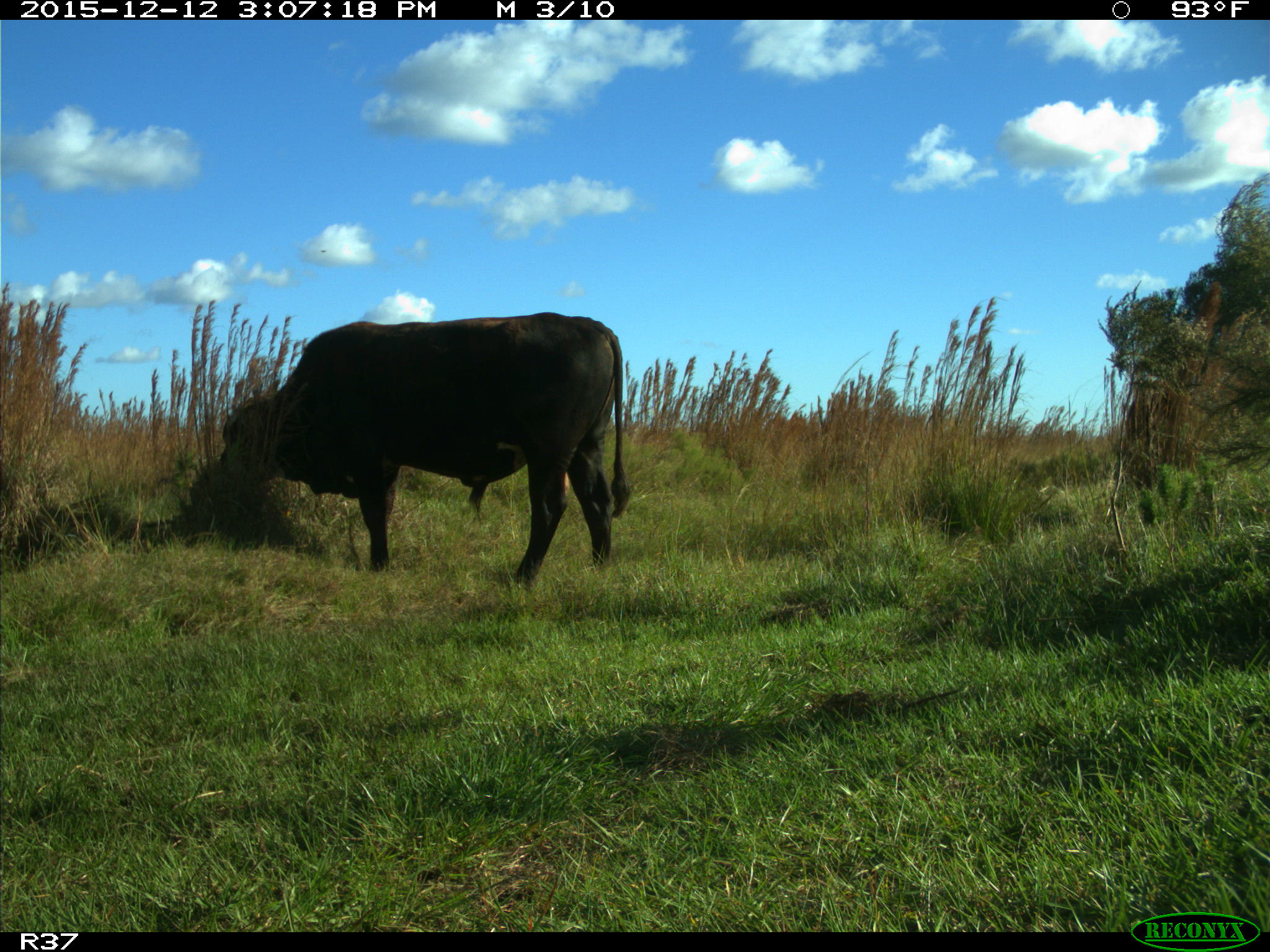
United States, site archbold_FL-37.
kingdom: Animalia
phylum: Chordata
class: Mammalia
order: Artiodactyla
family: Bovidae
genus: Bos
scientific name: Bos taurus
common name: domestic cow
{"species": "Bos taurus (domestic cow)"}